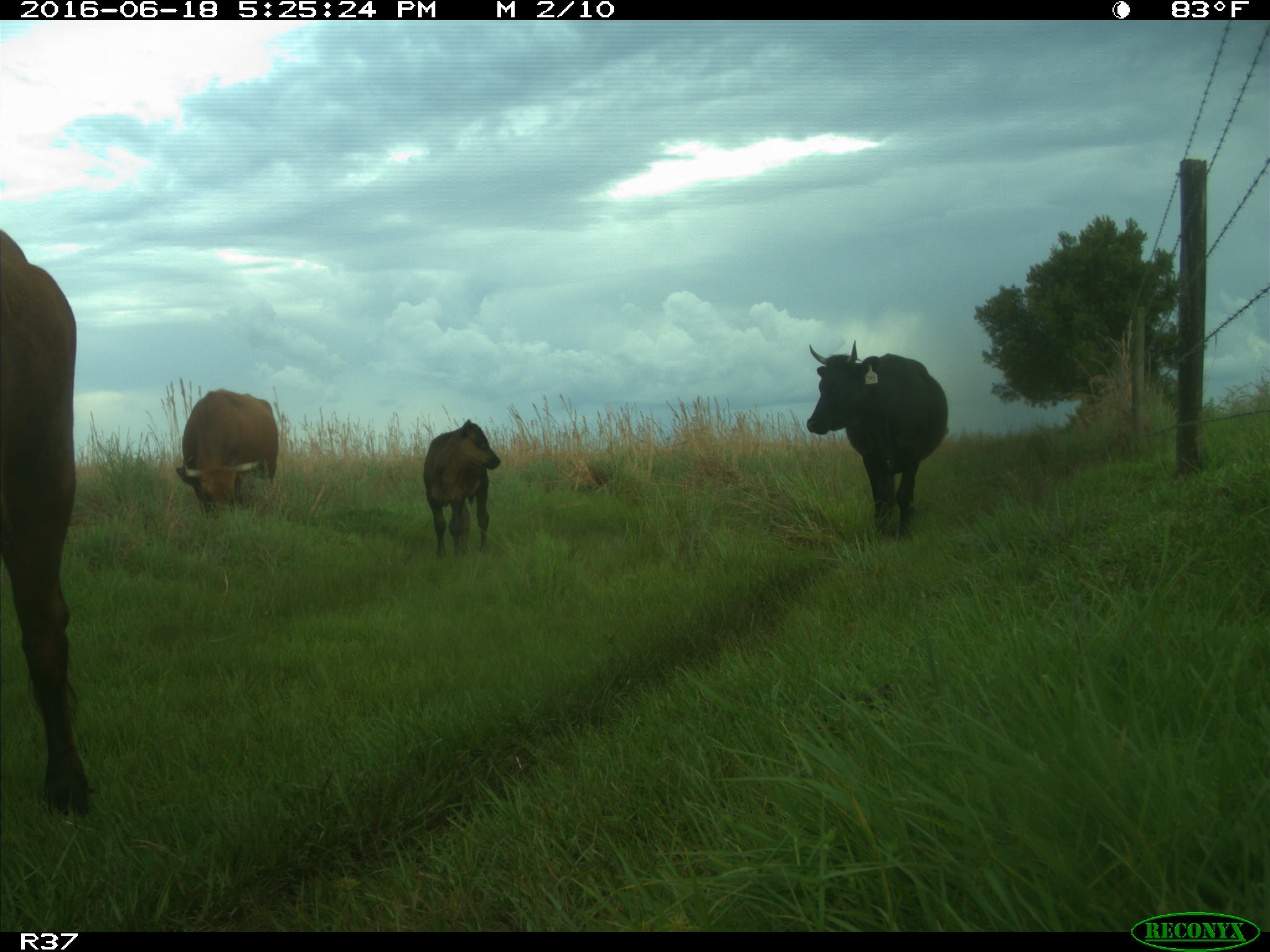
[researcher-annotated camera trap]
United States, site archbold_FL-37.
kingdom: Animalia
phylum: Chordata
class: Mammalia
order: Artiodactyla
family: Bovidae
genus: Bos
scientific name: Bos taurus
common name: domestic cow